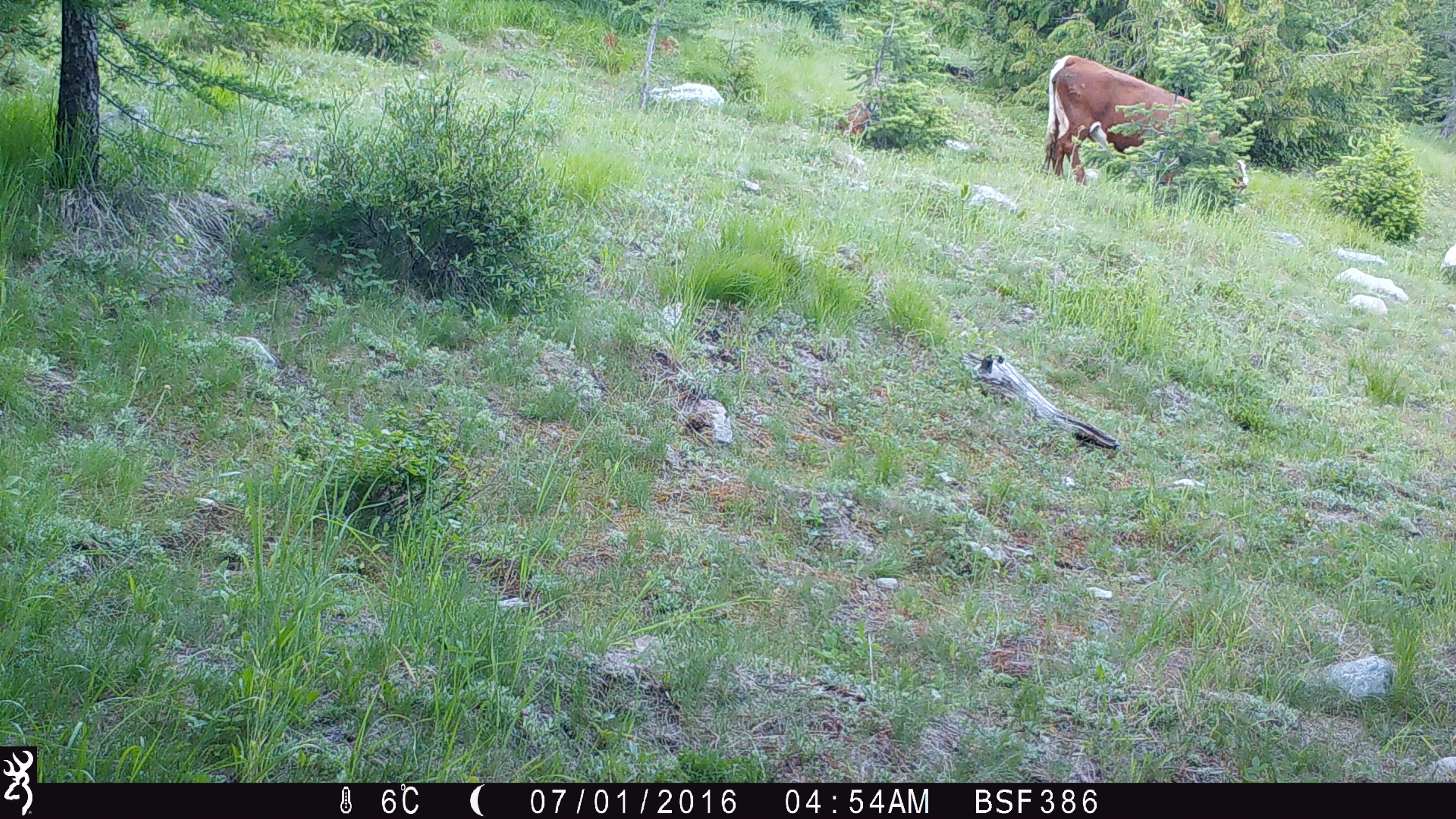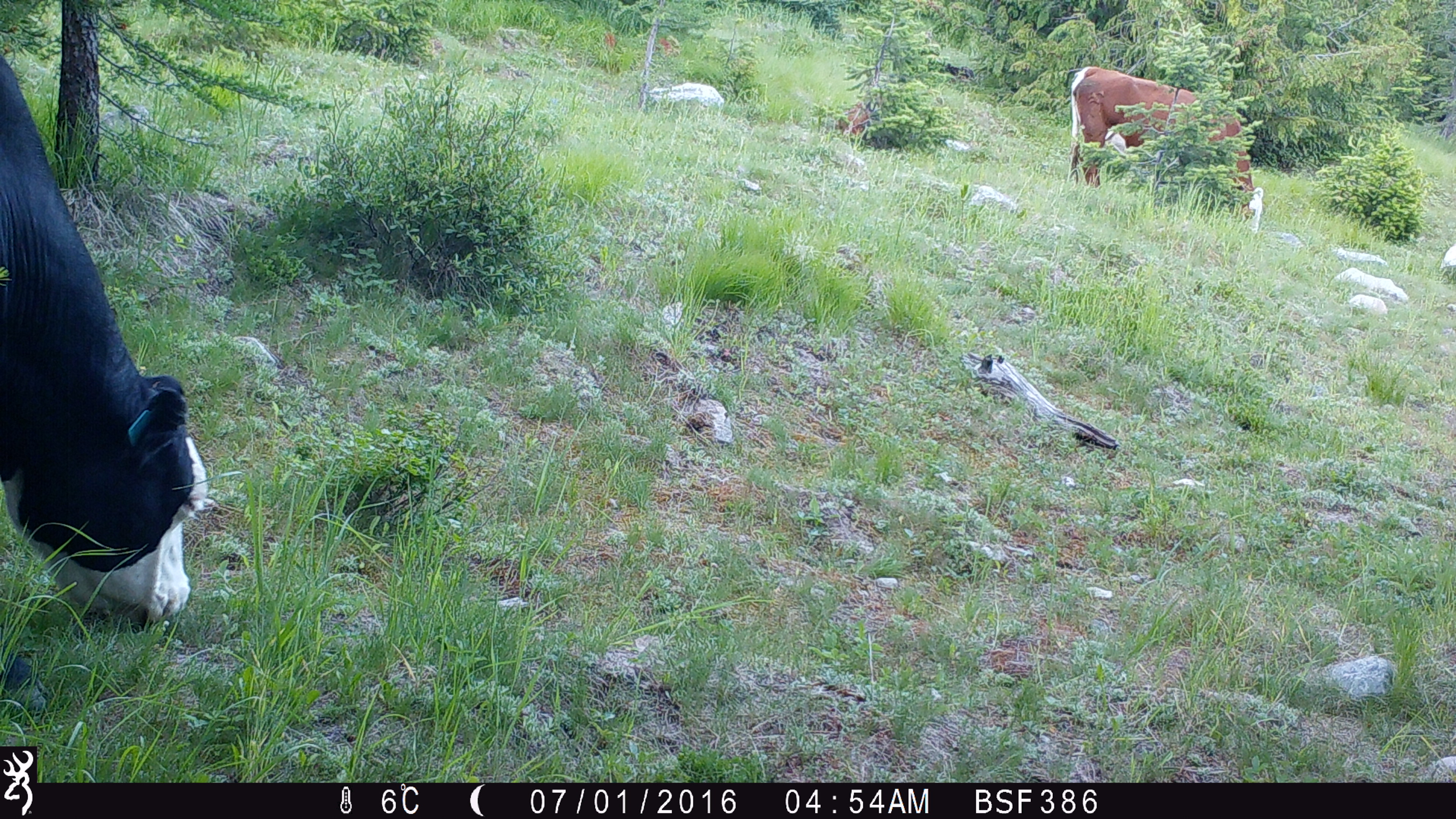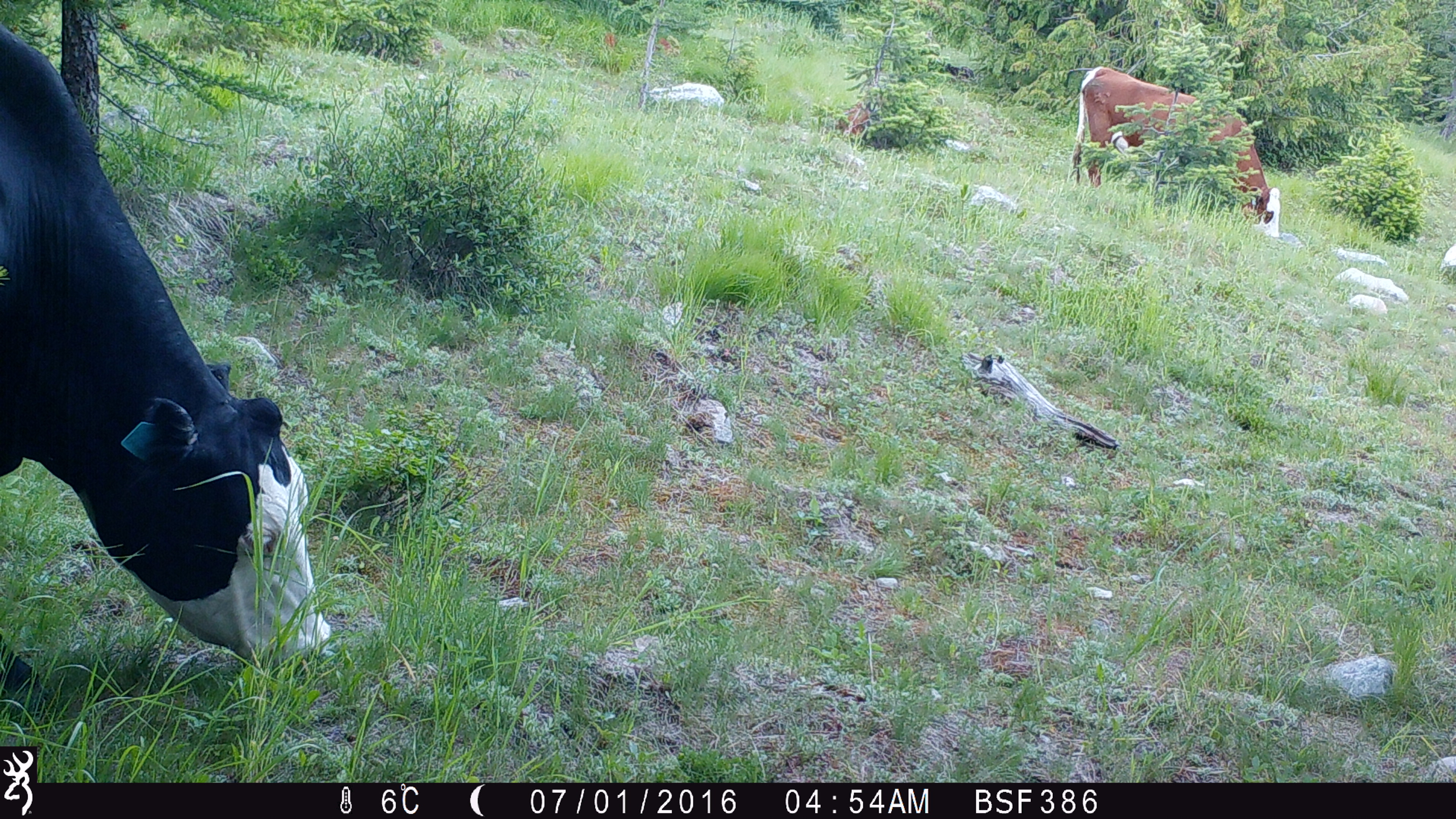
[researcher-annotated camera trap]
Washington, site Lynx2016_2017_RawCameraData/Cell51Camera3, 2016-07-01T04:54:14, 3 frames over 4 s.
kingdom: Animalia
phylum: Chordata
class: Mammalia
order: Artiodactyla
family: Bovidae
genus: Bos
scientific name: Bos taurus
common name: domestic cattle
Domestic cattle (Bos taurus). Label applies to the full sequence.